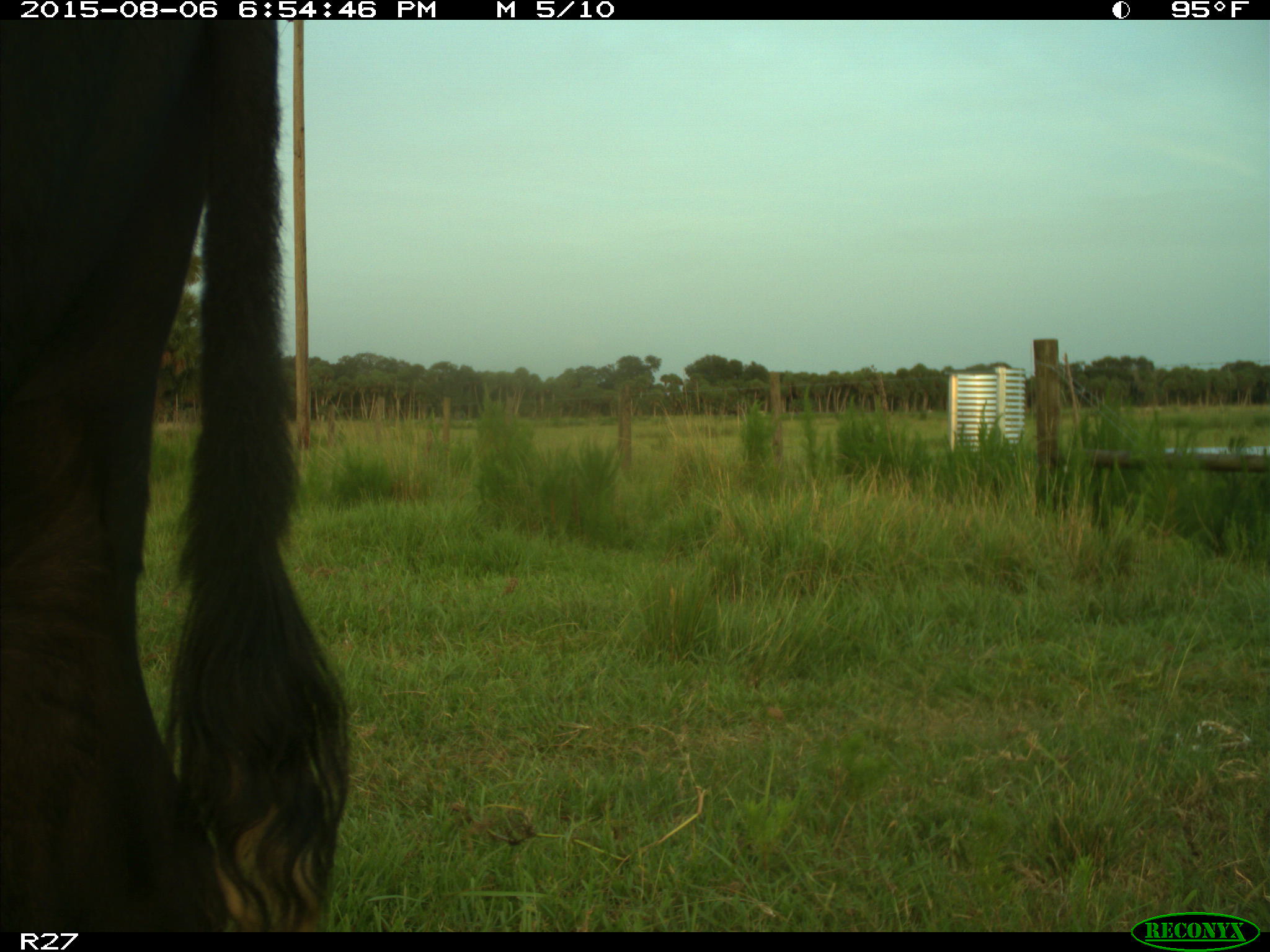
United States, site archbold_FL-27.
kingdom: Animalia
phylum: Chordata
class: Mammalia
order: Artiodactyla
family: Bovidae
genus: Bos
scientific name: Bos taurus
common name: domestic cow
Bos taurus (domestic cow).